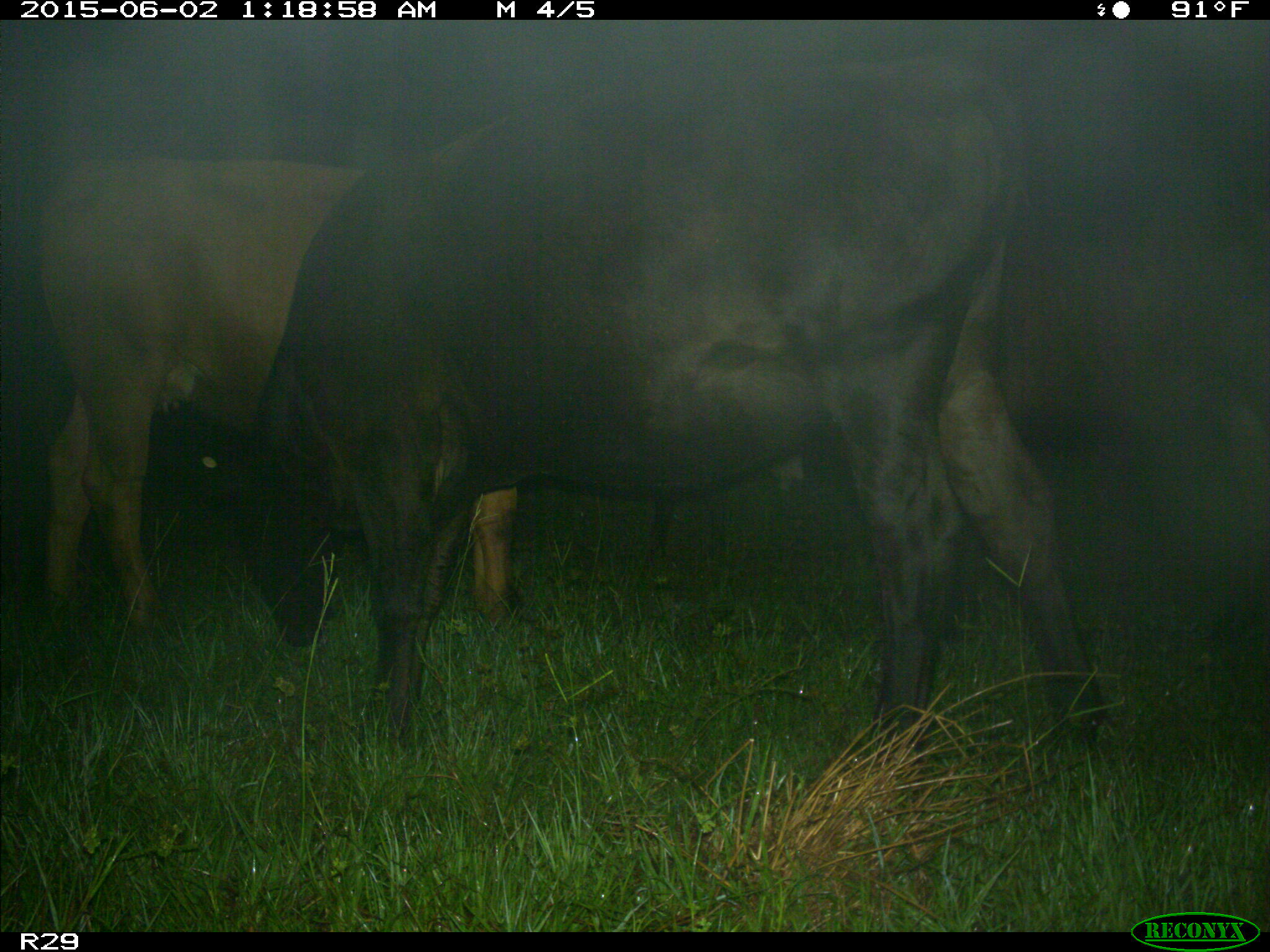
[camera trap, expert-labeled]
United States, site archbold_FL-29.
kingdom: Animalia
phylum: Chordata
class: Mammalia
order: Artiodactyla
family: Bovidae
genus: Bos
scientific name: Bos taurus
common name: domestic cow